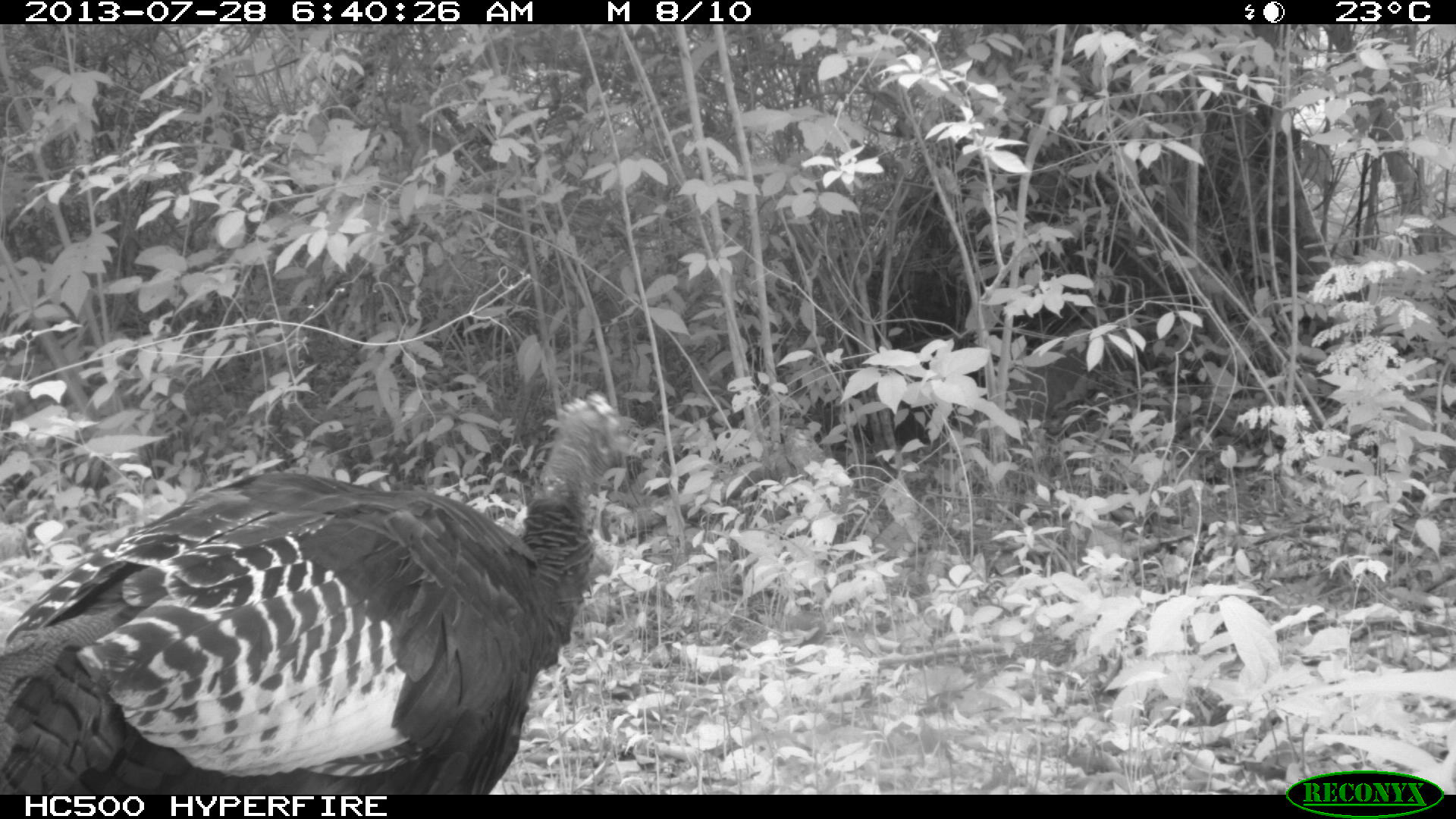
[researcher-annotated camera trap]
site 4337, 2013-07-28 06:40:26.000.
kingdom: Animalia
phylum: Chordata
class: Aves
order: Galliformes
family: Phasianidae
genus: Meleagris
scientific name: Meleagris ocellata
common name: ocellated turkey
Meleagris ocellata (ocellated turkey), count 1.